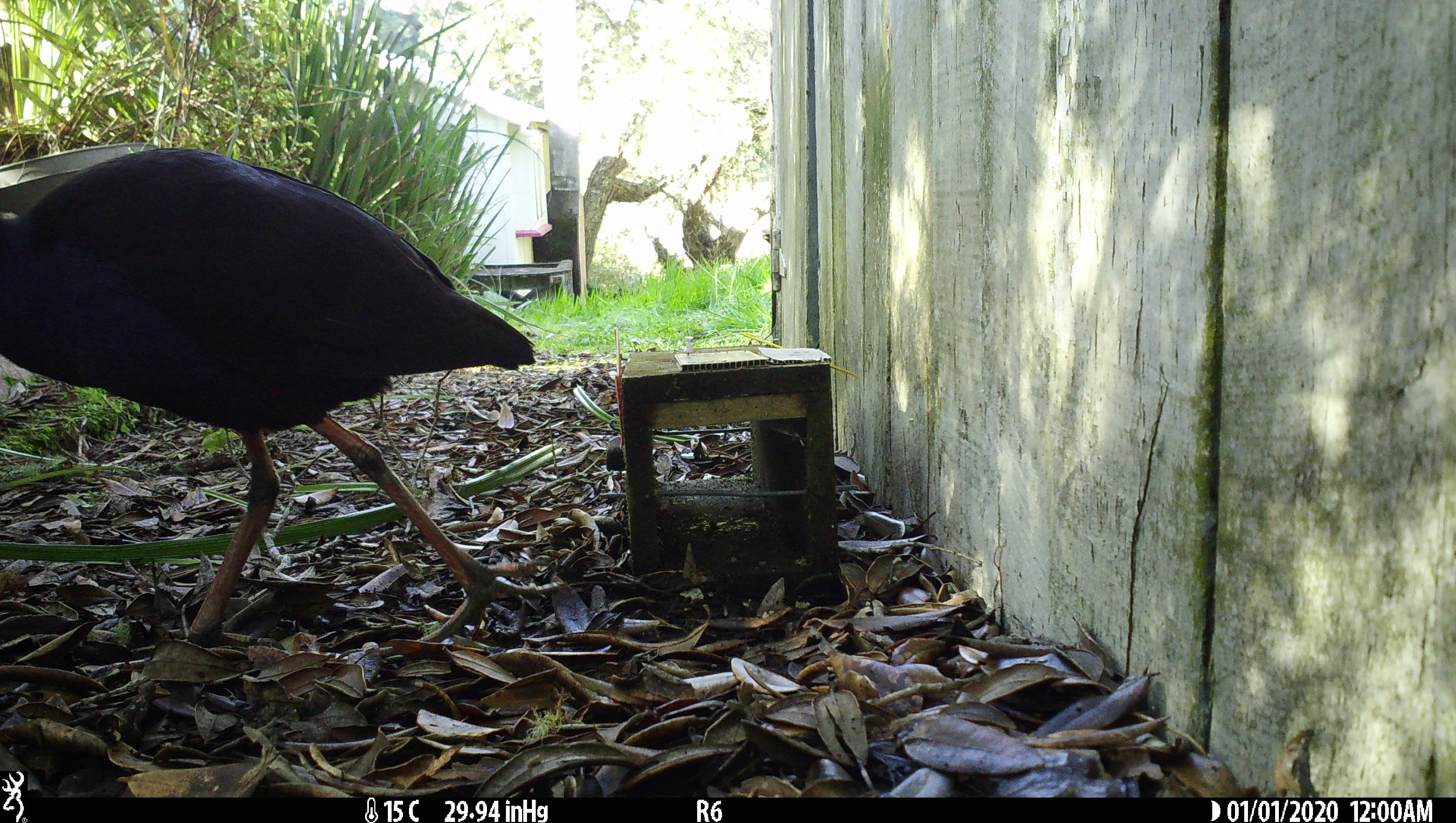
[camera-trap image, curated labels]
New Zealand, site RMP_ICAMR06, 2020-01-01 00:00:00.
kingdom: Animalia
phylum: Chordata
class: Aves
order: Gruiformes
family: Rallidae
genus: Porphyrio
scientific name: Porphyrio melanotus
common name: australasian swamphen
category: pukeko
Pukeko (australasian swamphen) (Porphyrio melanotus).